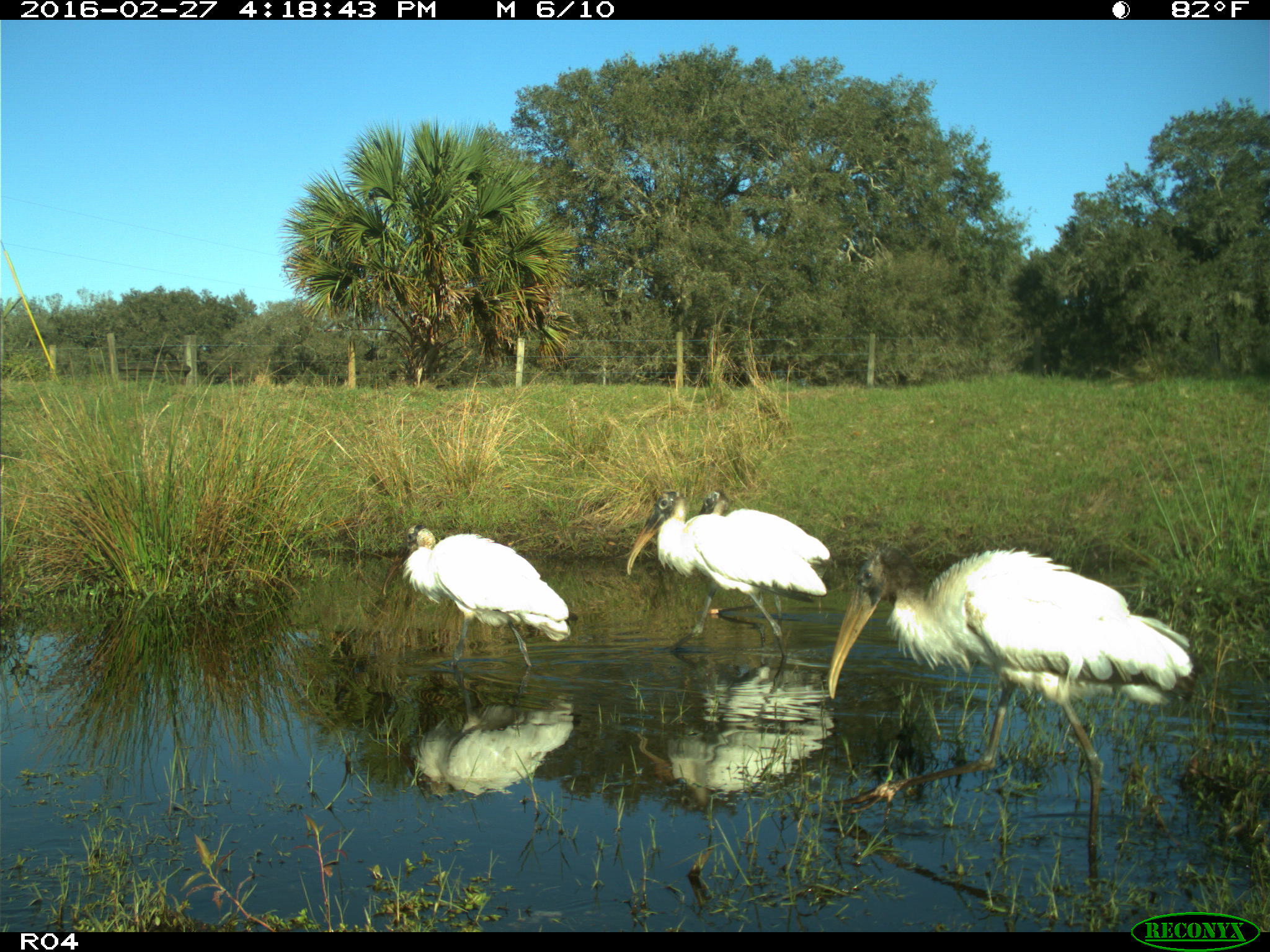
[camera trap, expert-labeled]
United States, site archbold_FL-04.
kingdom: Animalia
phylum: Chordata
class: Aves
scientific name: Aves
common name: birds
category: unidentified bird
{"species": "unidentified bird (birds) (Aves)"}